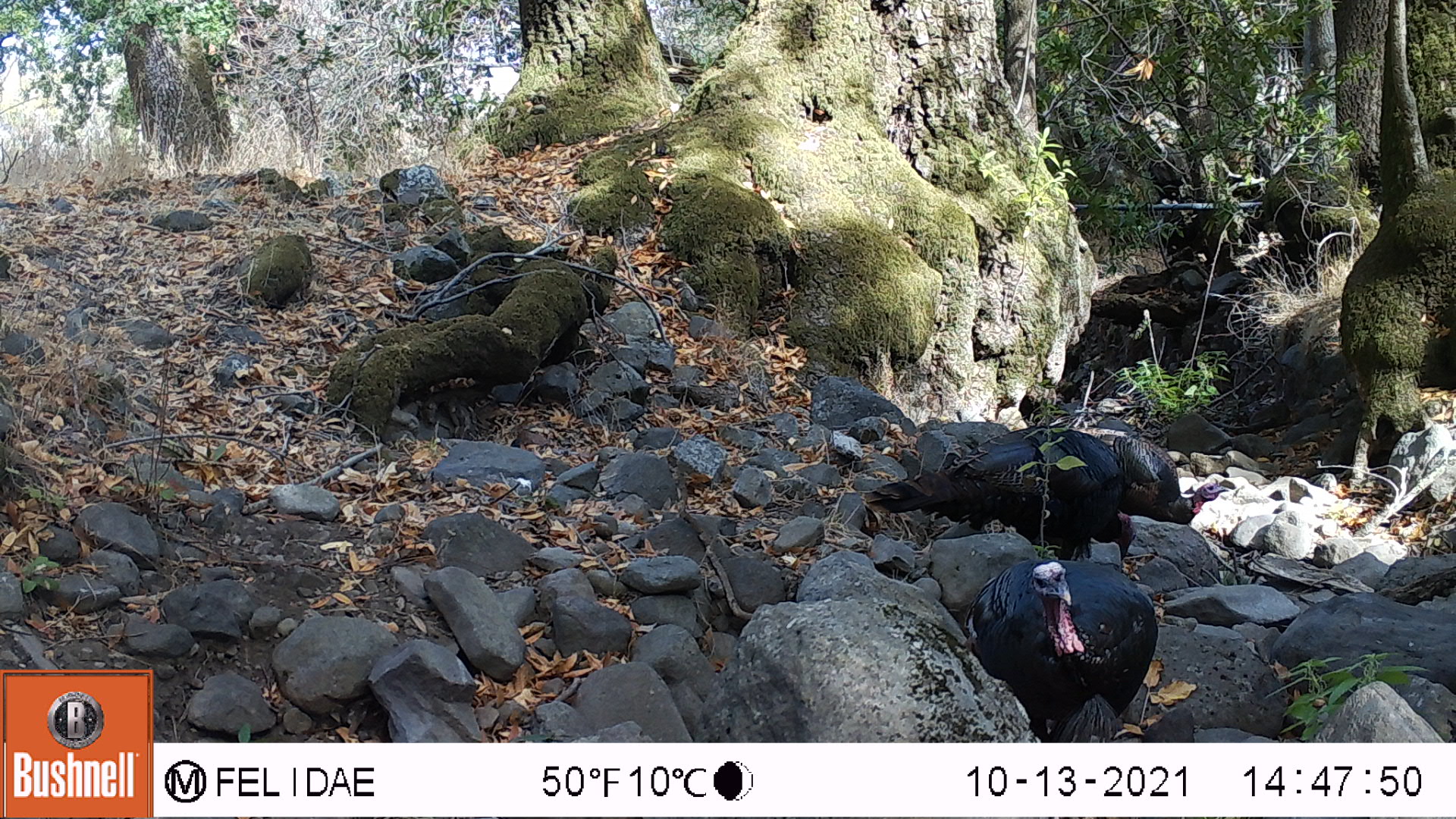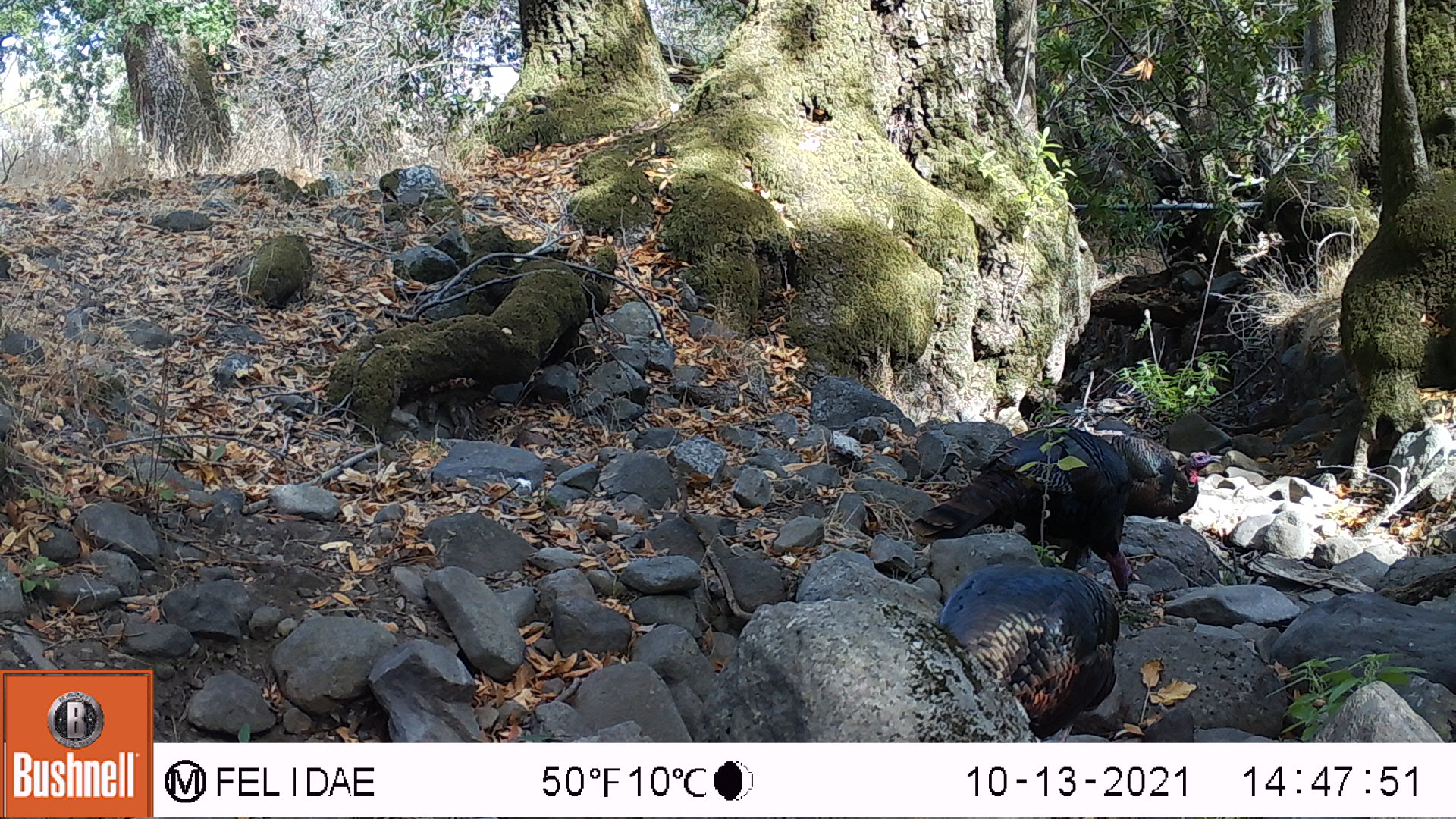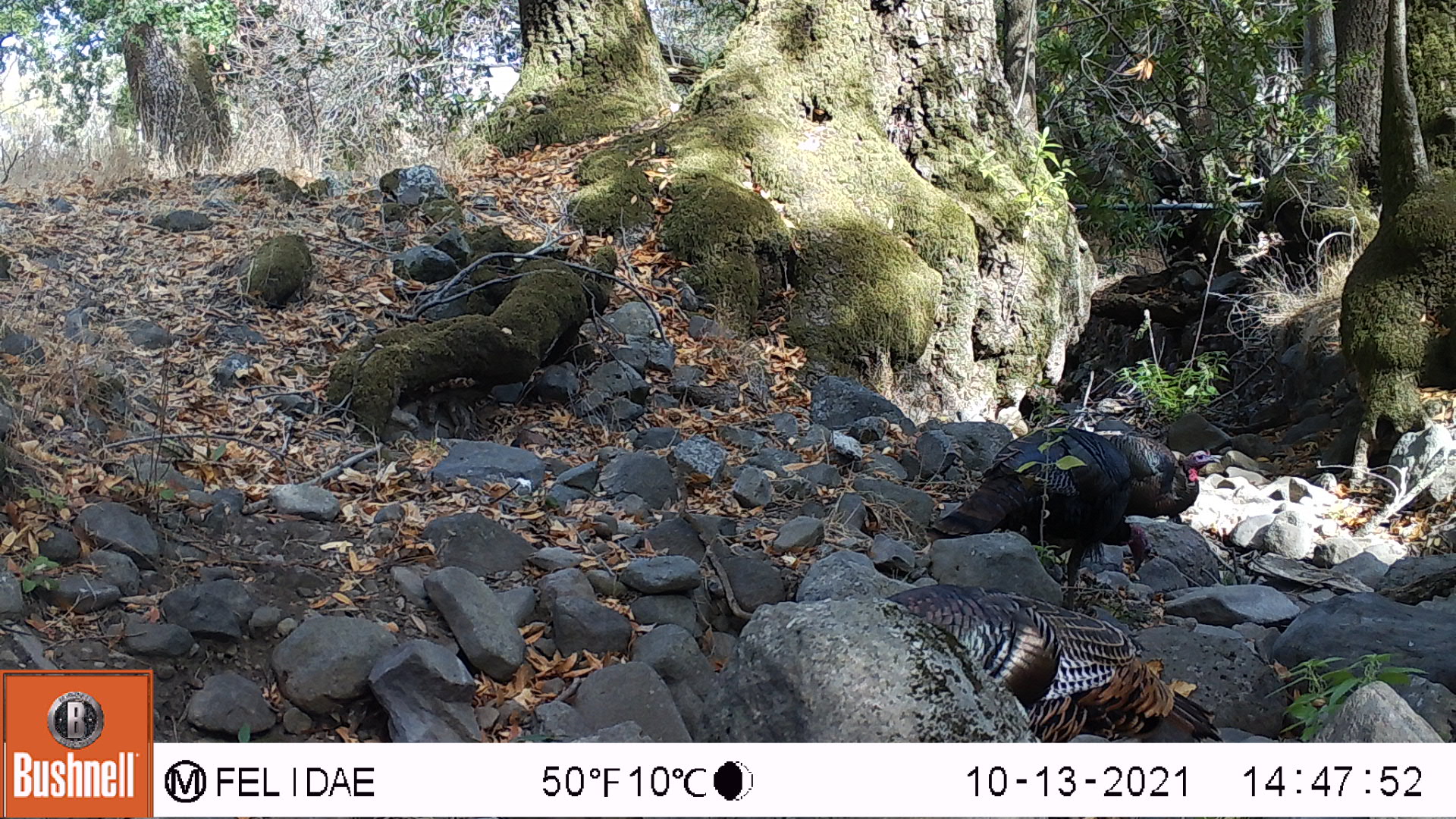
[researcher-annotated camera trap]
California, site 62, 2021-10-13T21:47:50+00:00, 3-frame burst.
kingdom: Animalia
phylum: Chordata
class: Aves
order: Galliformes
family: Phasianidae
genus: Meleagris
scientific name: Meleagris gallopavo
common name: turkey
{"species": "turkey (Meleagris gallopavo)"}